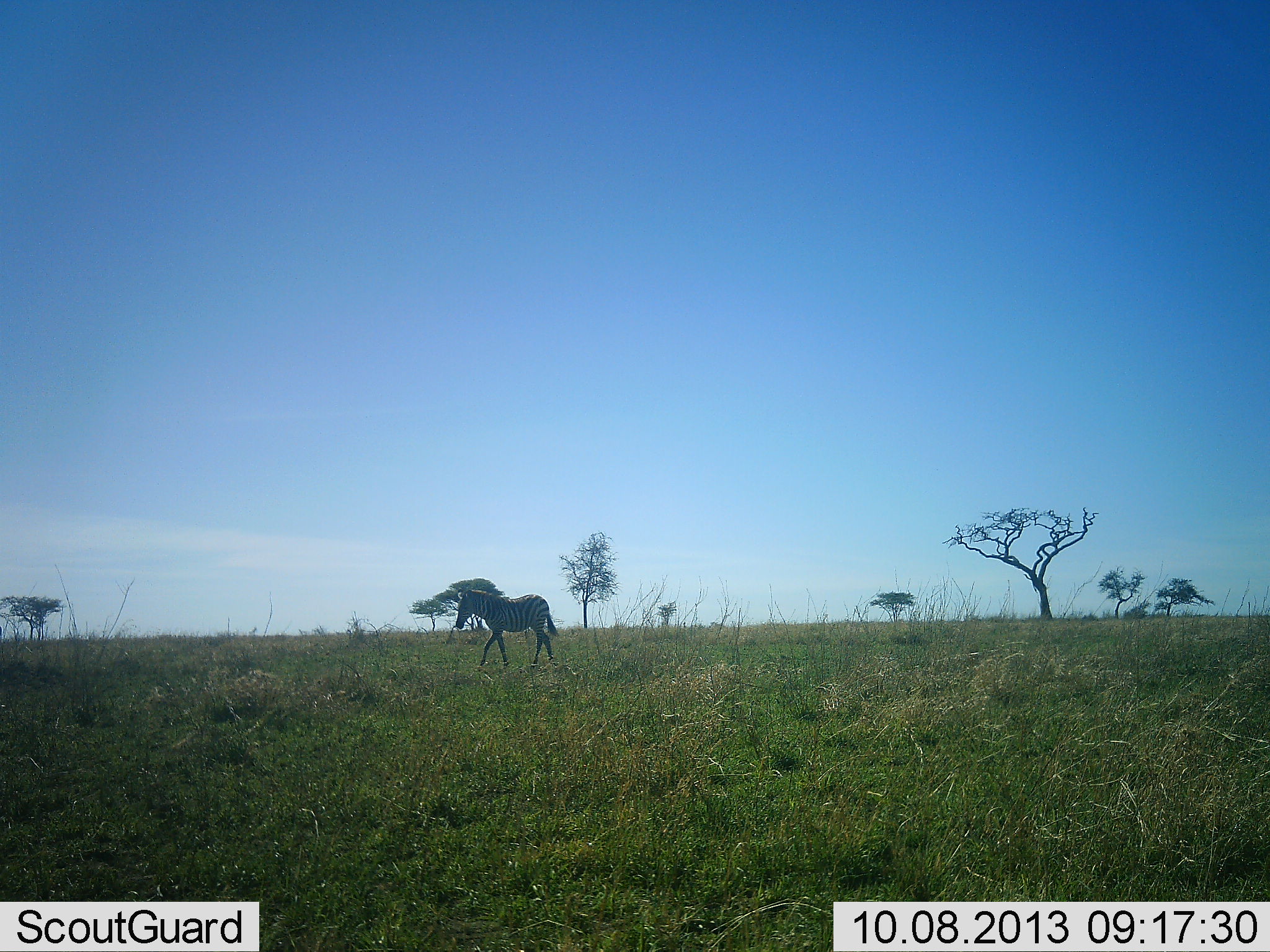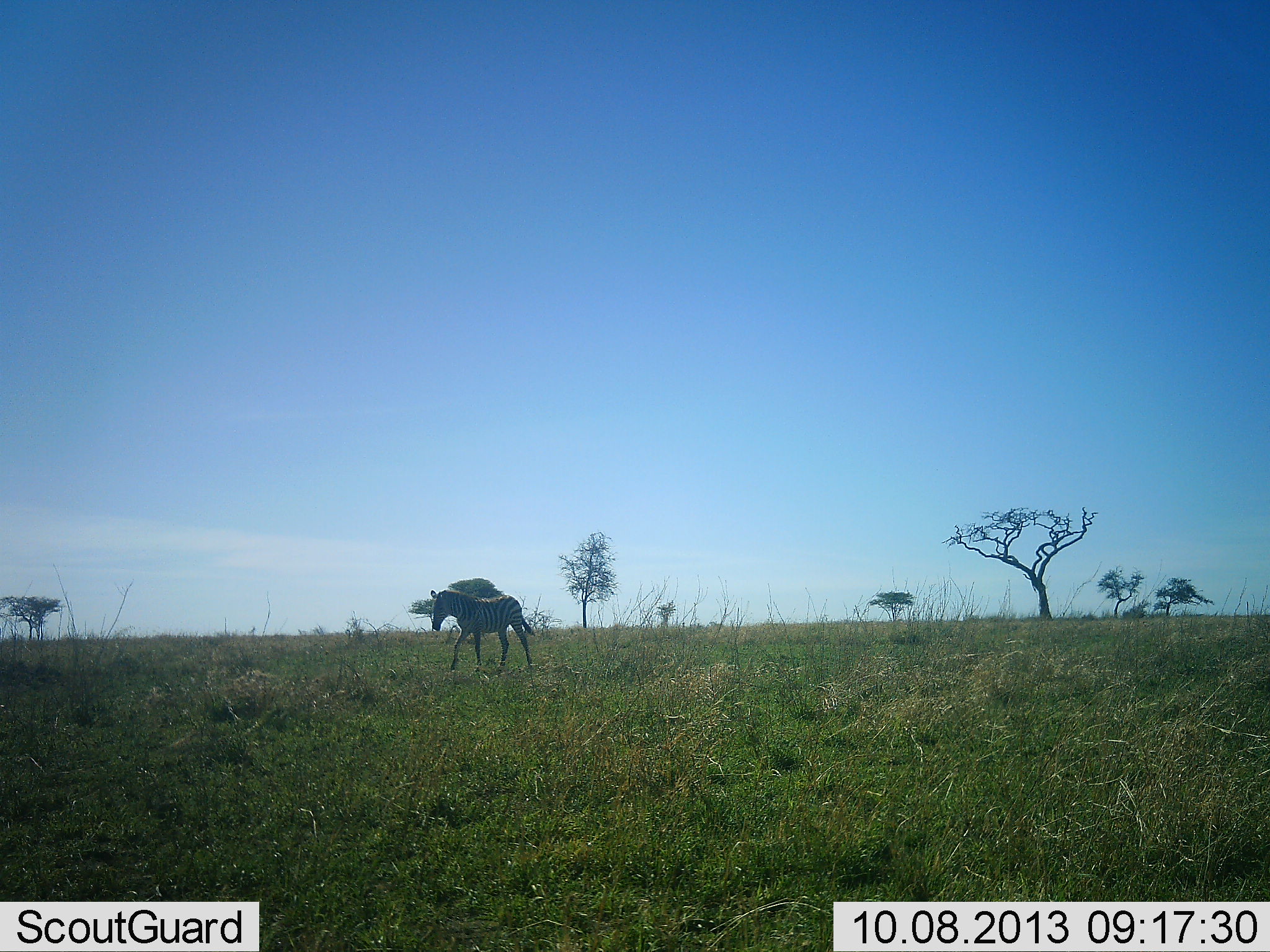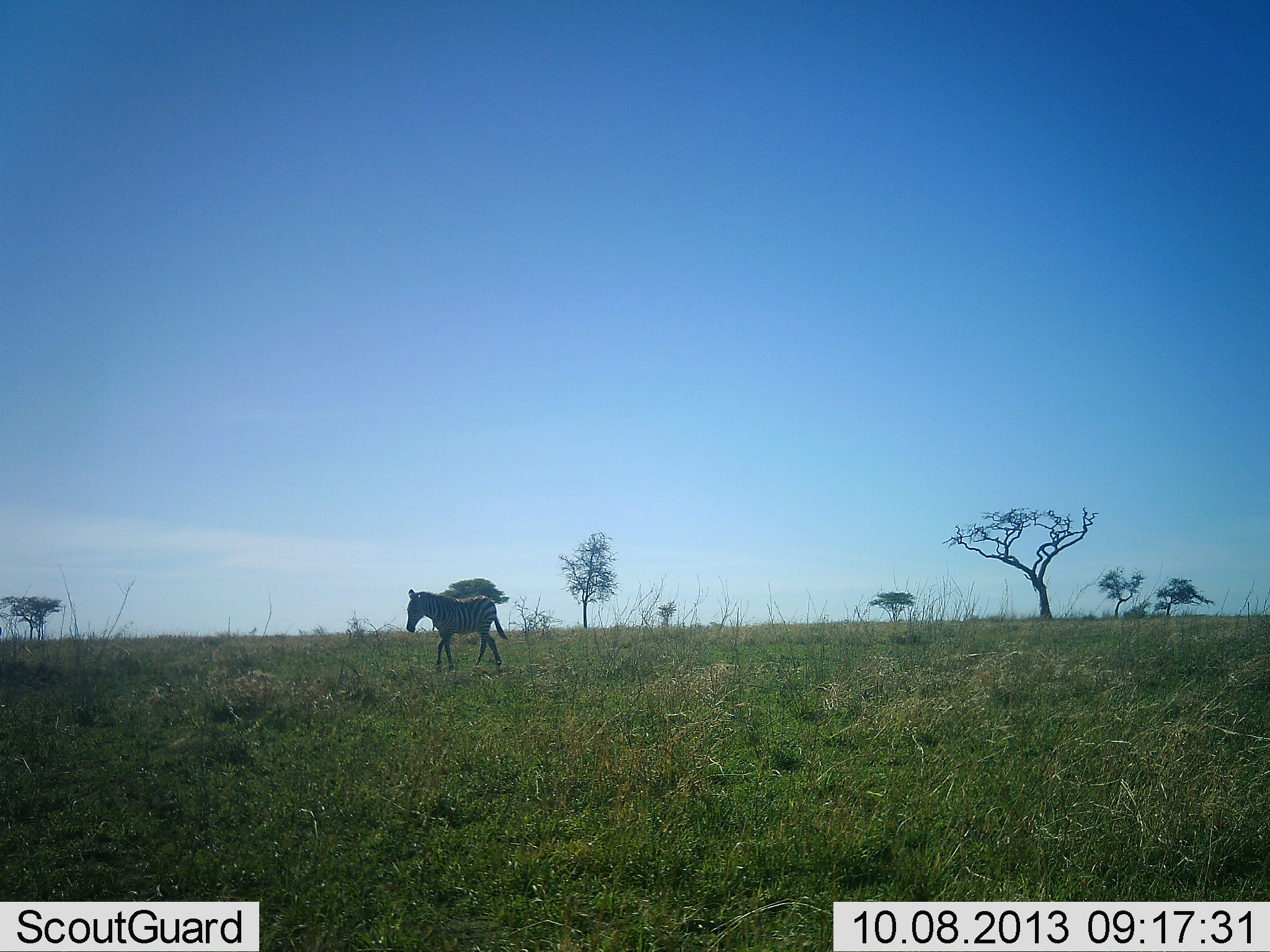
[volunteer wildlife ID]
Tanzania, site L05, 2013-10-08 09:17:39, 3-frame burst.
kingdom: Animalia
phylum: Chordata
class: Mammalia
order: Perissodactyla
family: Equidae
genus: Equus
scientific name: Equus quagga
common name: plains zebra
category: zebra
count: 1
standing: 5%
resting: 0%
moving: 100%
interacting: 0%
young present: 5%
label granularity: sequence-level